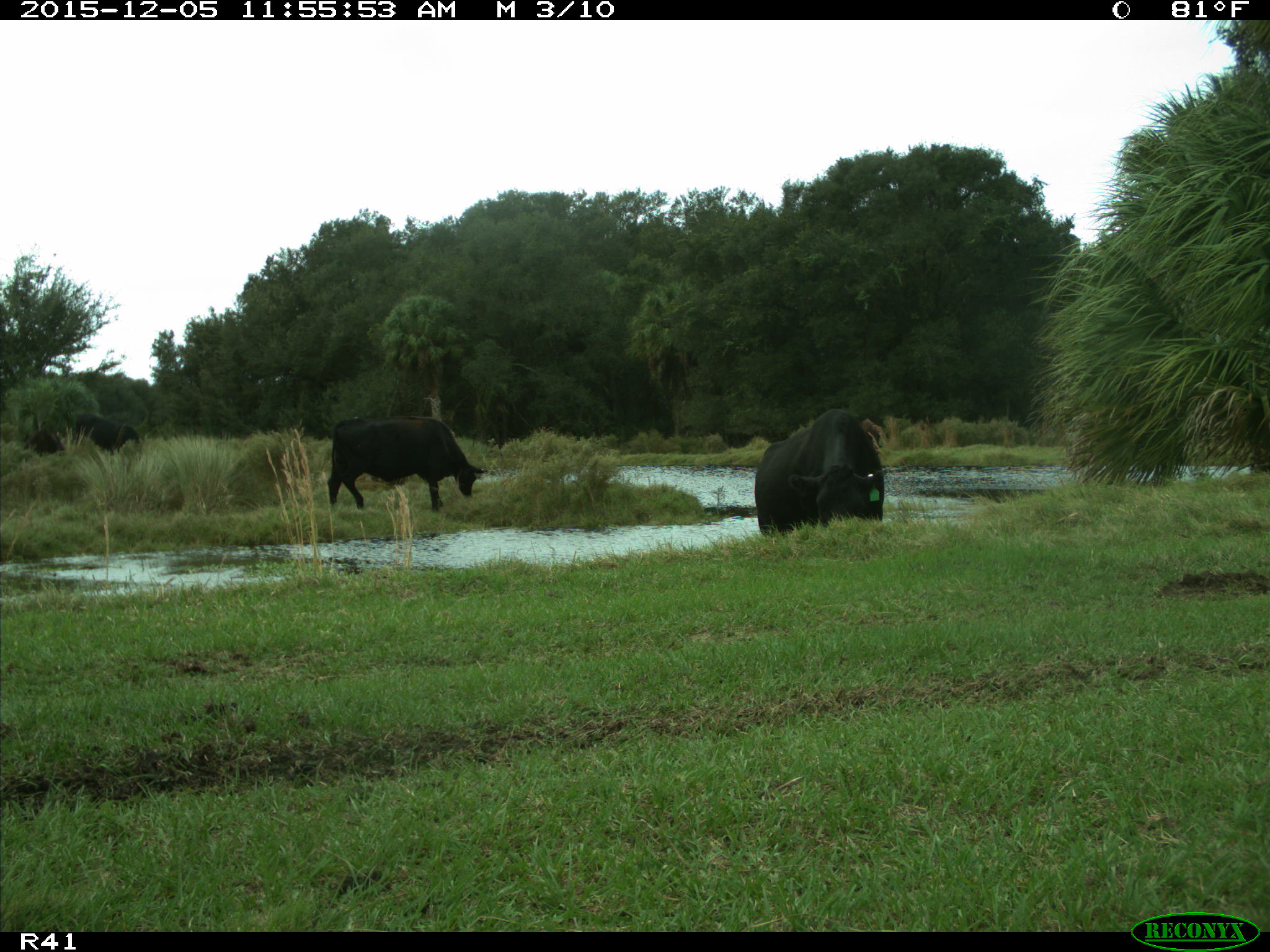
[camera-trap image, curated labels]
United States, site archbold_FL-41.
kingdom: Animalia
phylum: Chordata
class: Mammalia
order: Artiodactyla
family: Bovidae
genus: Bos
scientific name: Bos taurus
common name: domestic cow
Bos taurus (domestic cow).